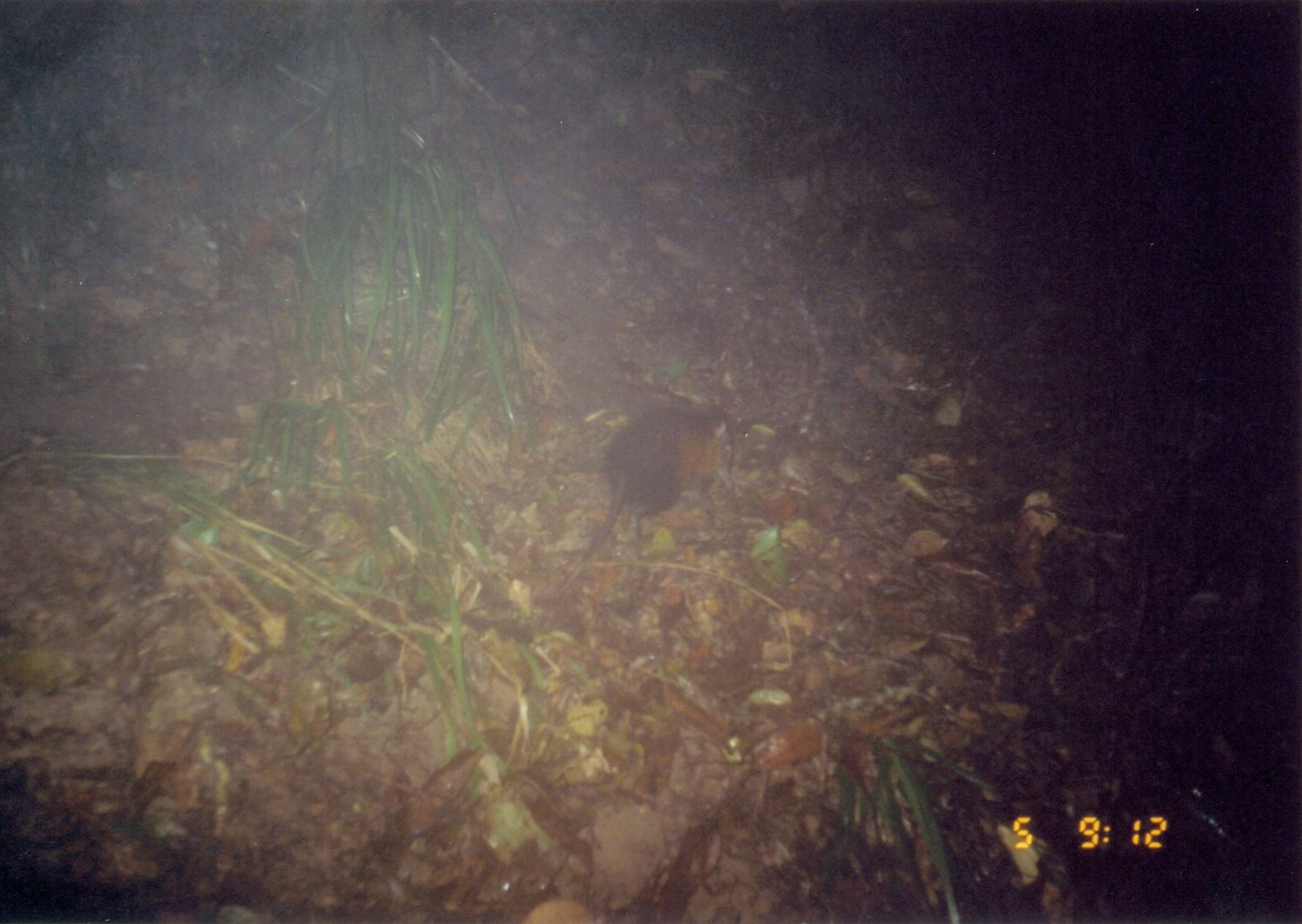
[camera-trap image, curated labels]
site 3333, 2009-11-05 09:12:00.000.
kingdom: Animalia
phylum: Chordata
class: Mammalia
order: Macroscelidea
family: Macroscelididae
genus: Rhynchocyon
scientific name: Rhynchocyon udzungwensis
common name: grey-faced sengi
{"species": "Rhynchocyon udzungwensis (grey-faced sengi)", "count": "1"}